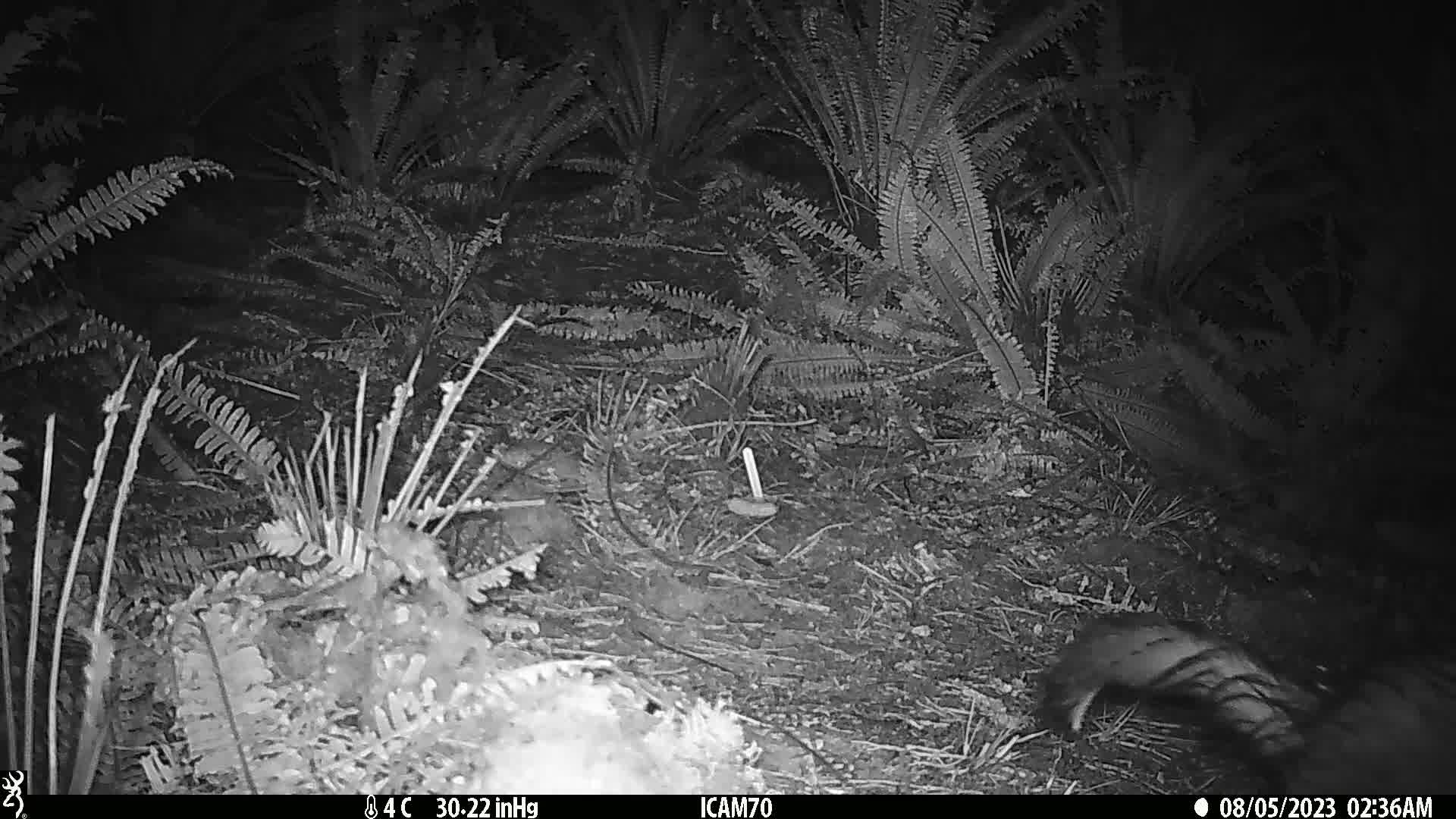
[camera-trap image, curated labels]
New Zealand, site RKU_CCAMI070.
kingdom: Animalia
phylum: Chordata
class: Mammalia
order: Diprotodontia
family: Phalangeridae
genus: Trichosurus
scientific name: Trichosurus vulpecula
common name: common brushtail possum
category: possum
Possum (common brushtail possum) (Trichosurus vulpecula).